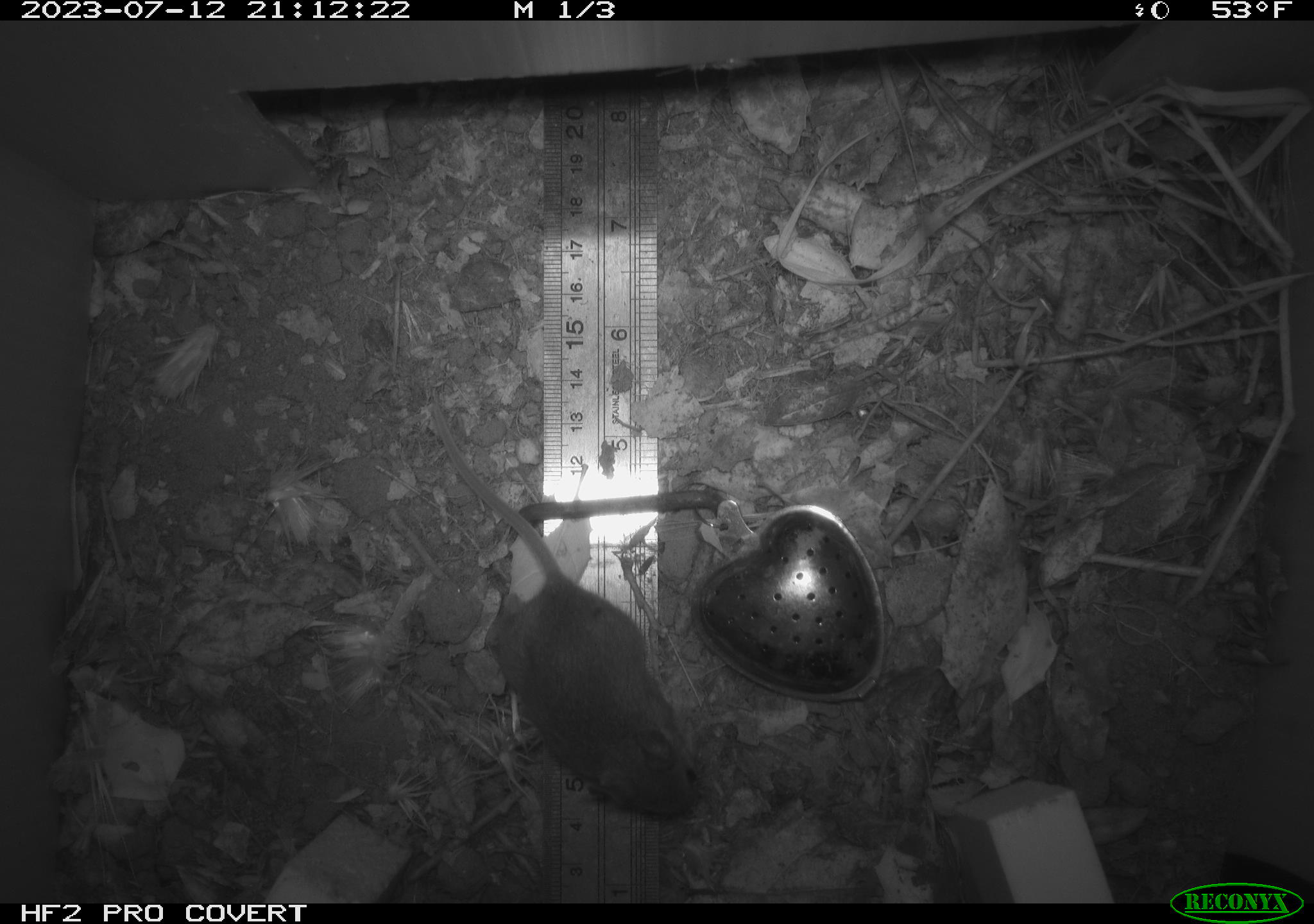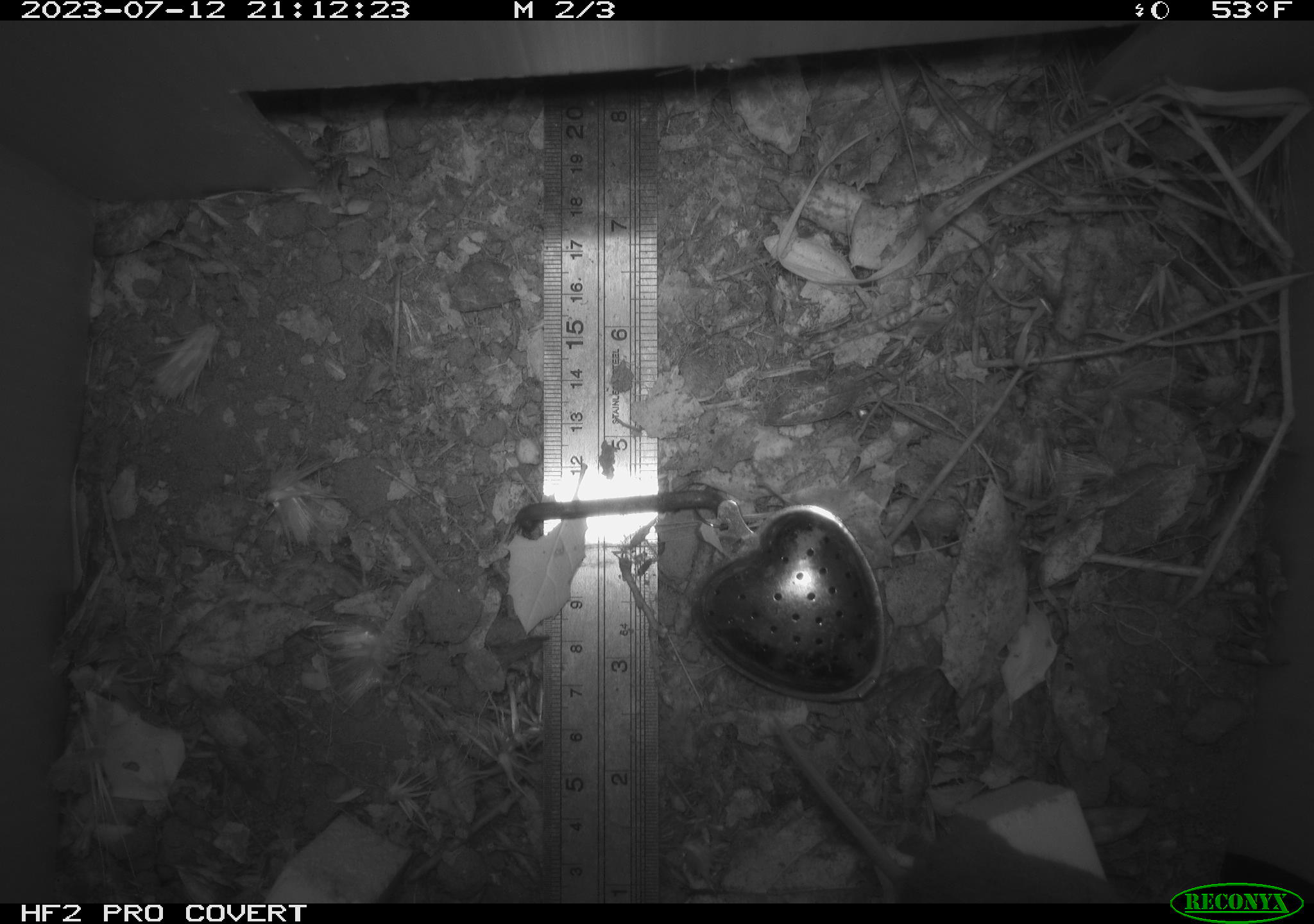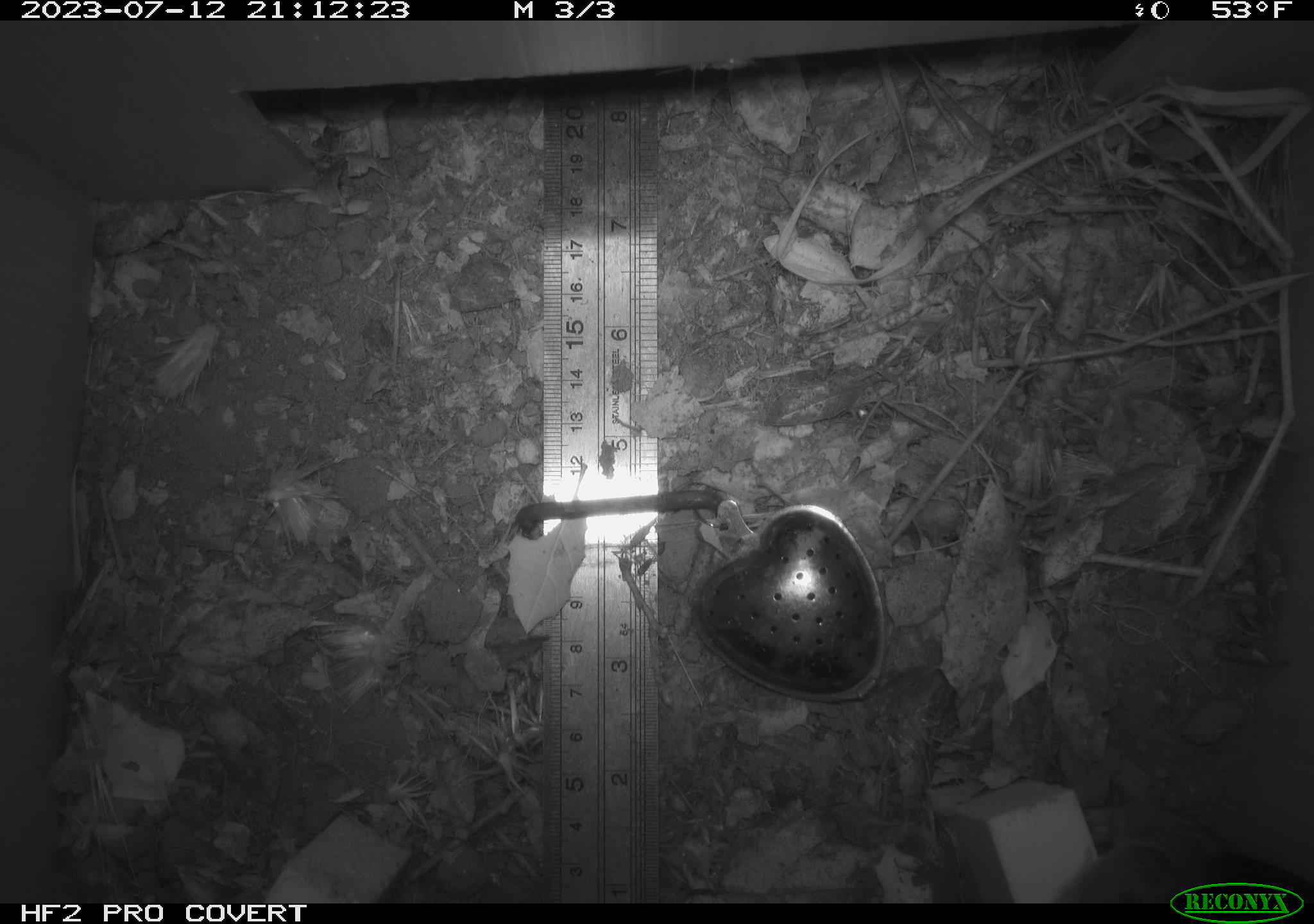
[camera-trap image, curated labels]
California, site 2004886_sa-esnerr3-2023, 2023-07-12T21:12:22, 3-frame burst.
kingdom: Animalia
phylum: Chordata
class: Mammalia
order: Rodentia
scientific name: Rodentia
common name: mouse species